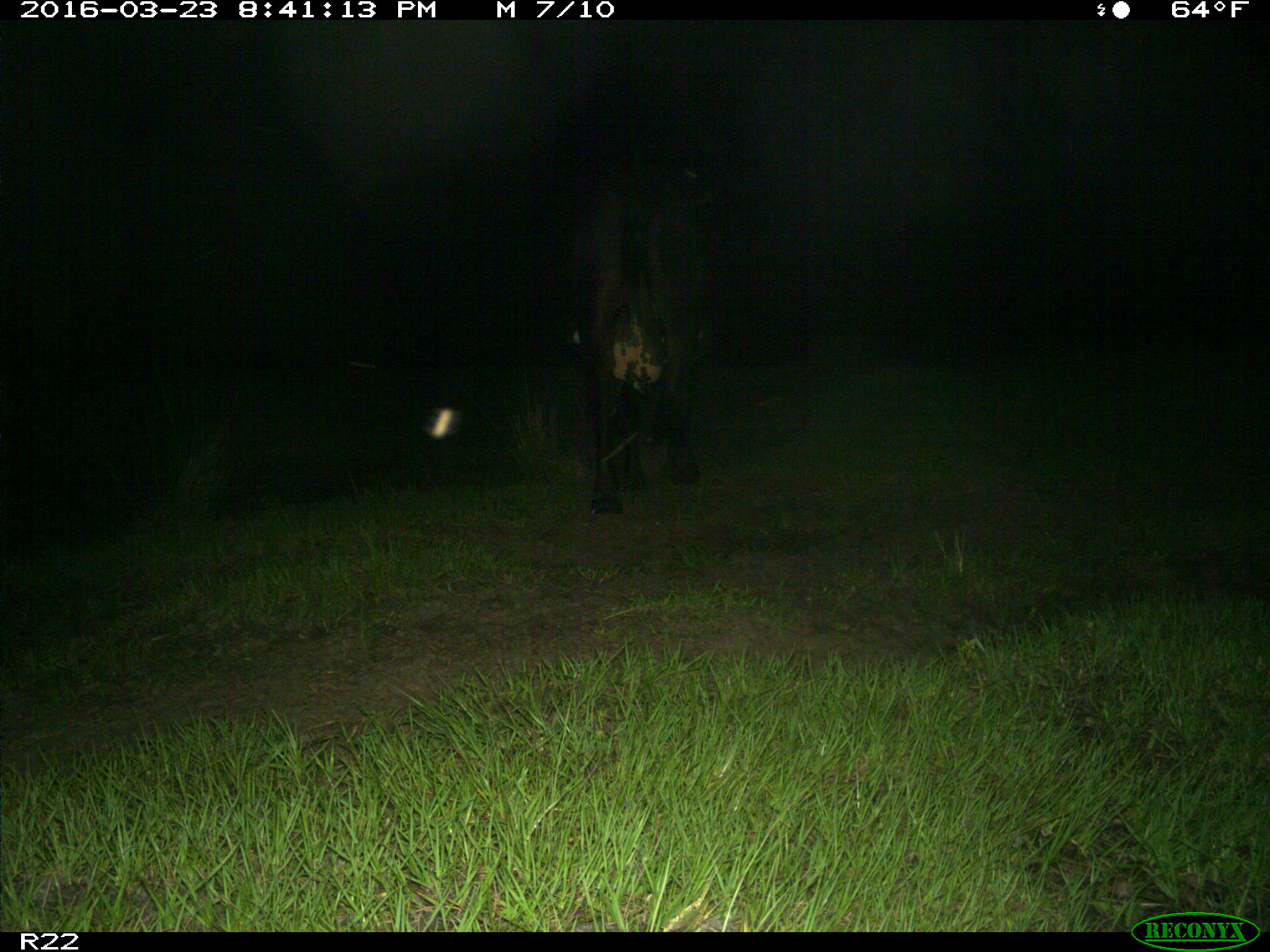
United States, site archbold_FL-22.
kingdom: Animalia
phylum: Chordata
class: Mammalia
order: Artiodactyla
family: Bovidae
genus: Bos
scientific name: Bos taurus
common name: domestic cow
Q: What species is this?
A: Bos taurus (domestic cow).